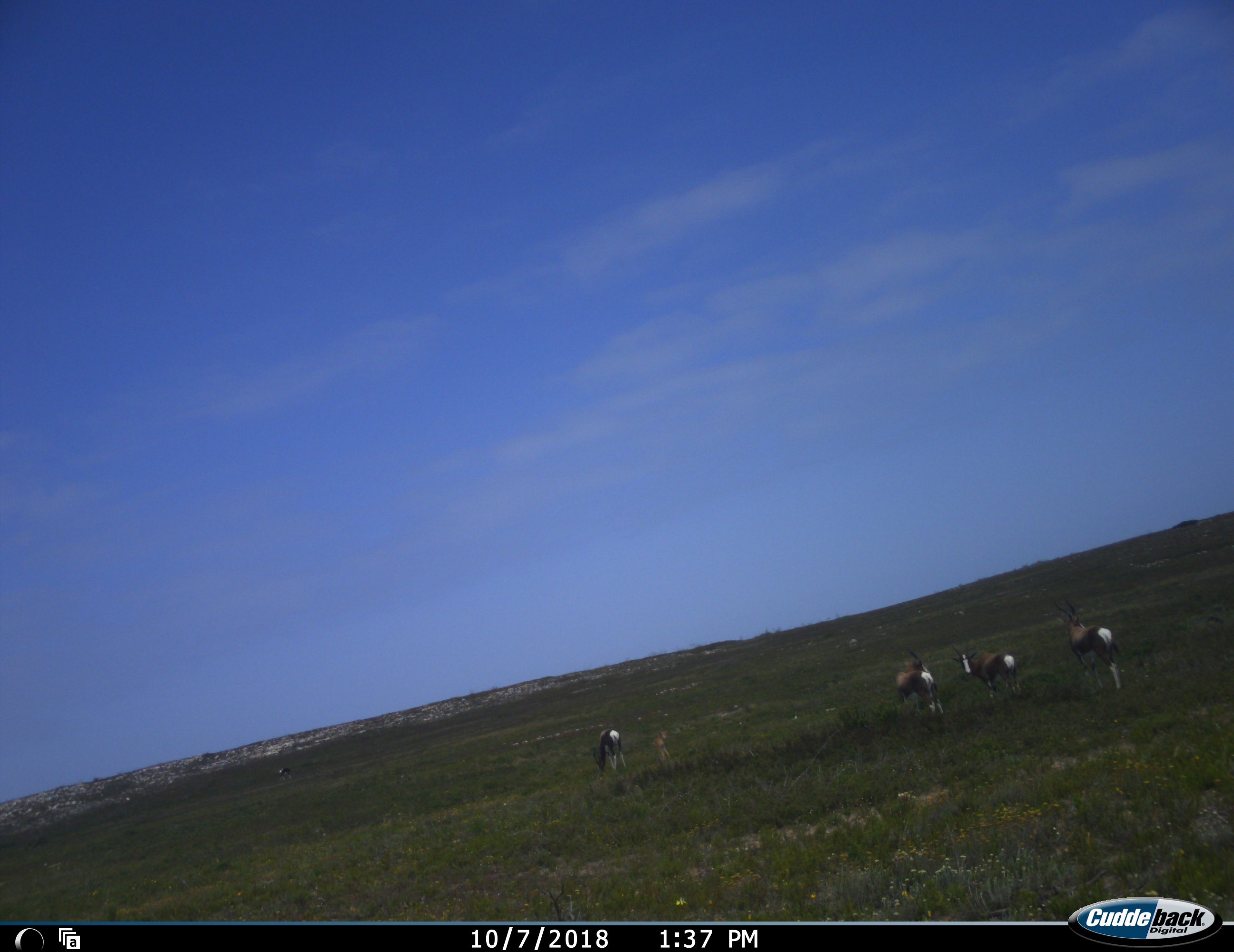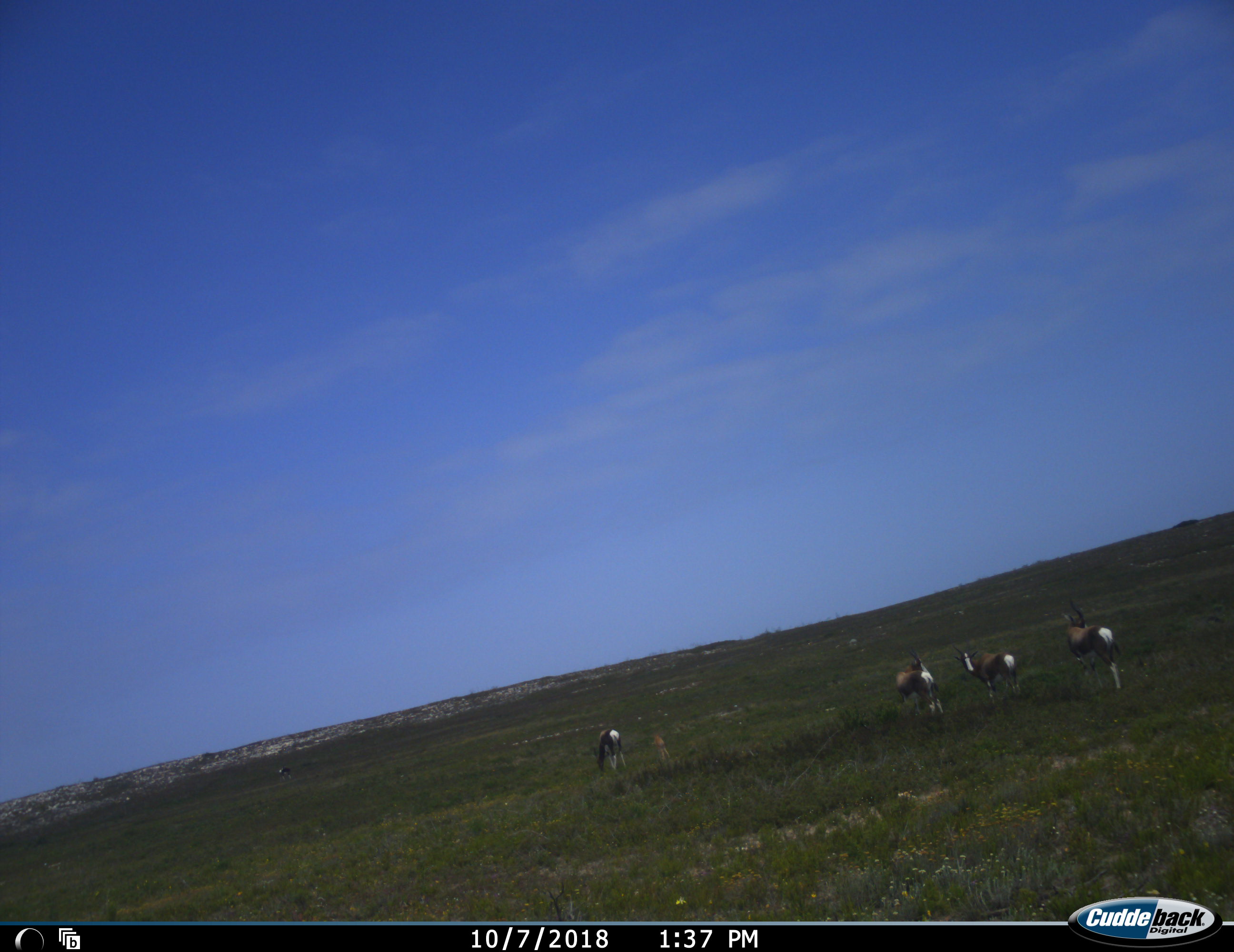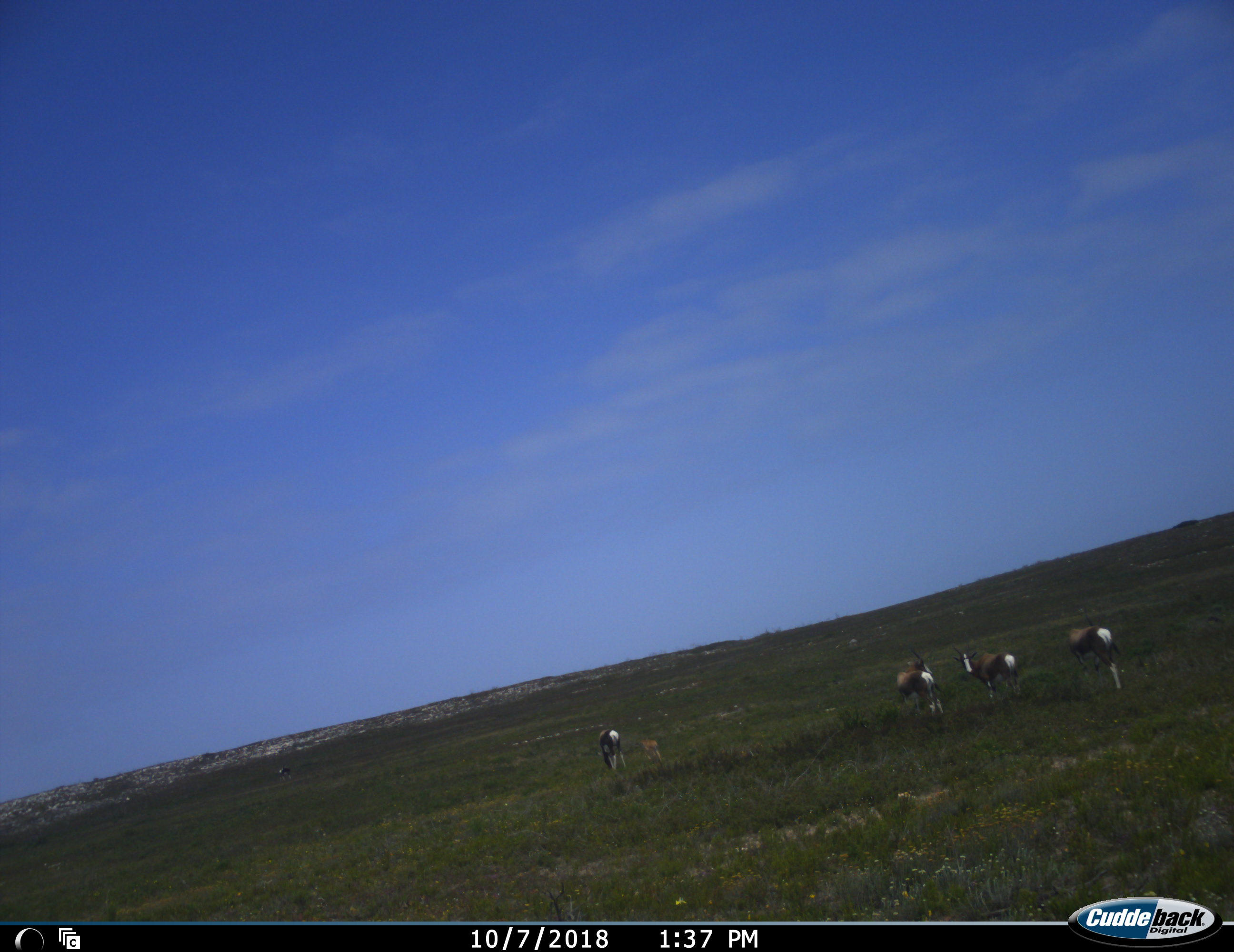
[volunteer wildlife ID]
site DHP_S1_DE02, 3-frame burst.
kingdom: Animalia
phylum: Chordata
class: Mammalia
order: Artiodactyla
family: Bovidae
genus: Damaliscus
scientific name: Damaliscus pygargus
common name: bontebok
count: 5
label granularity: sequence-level